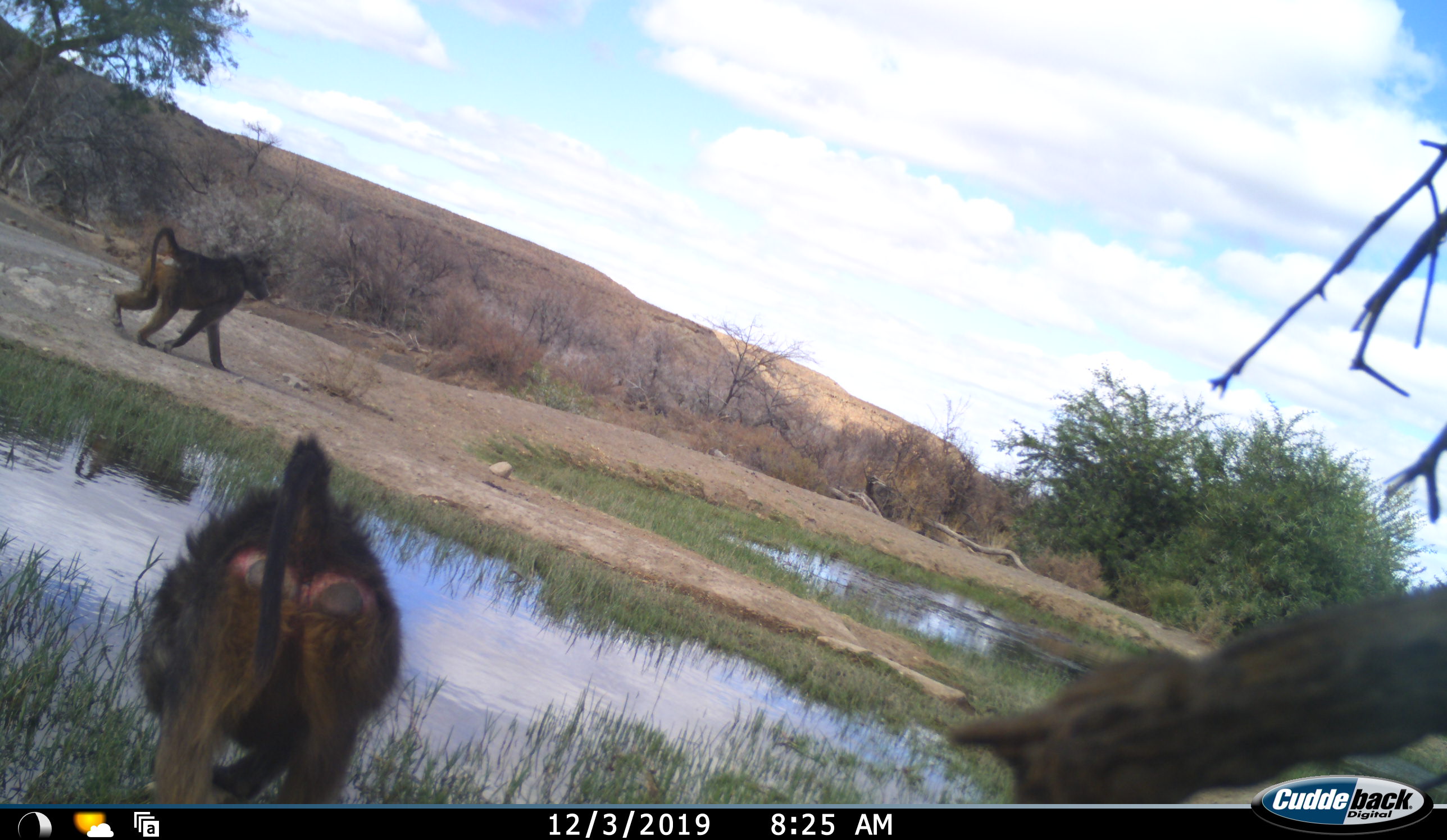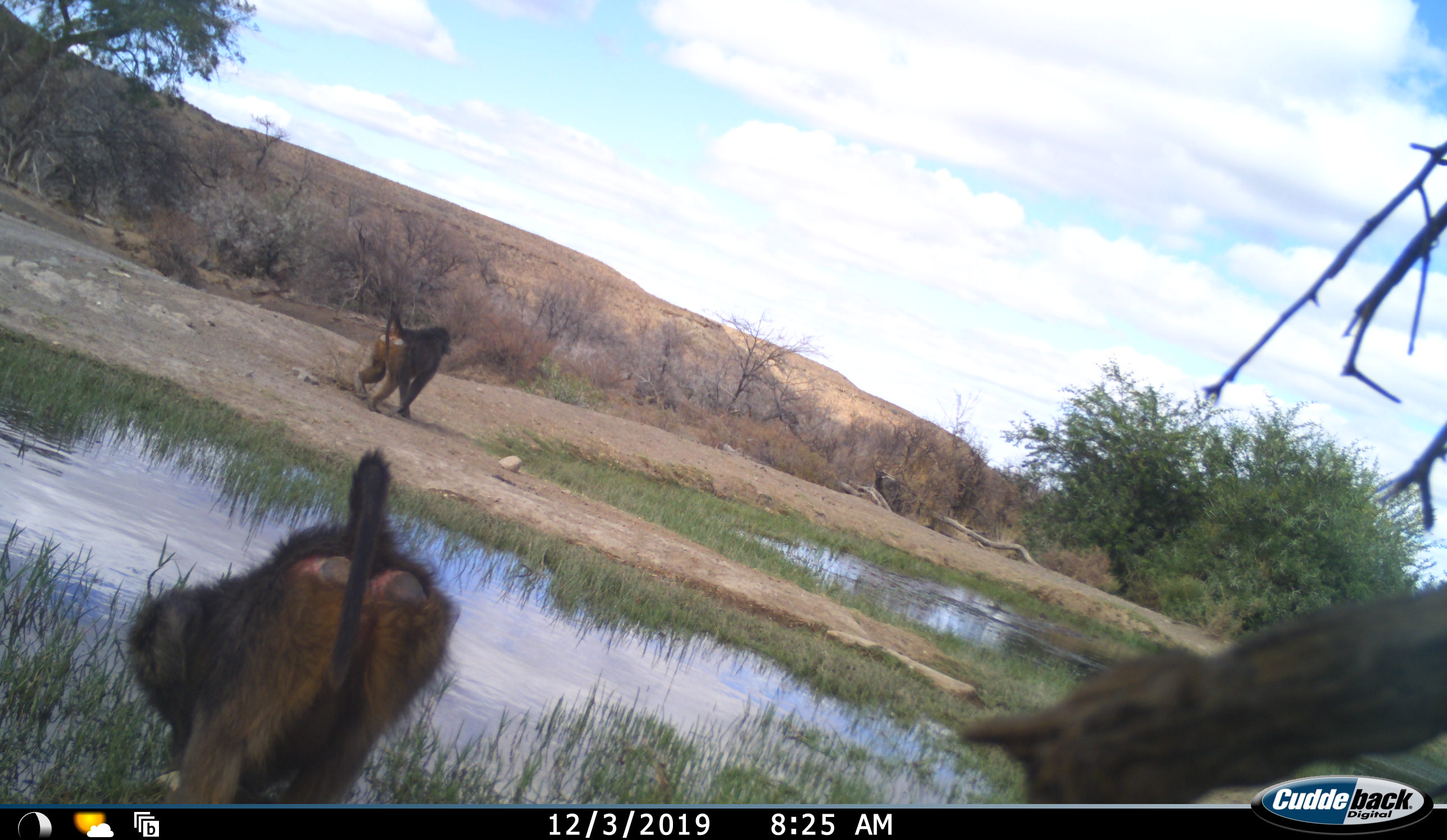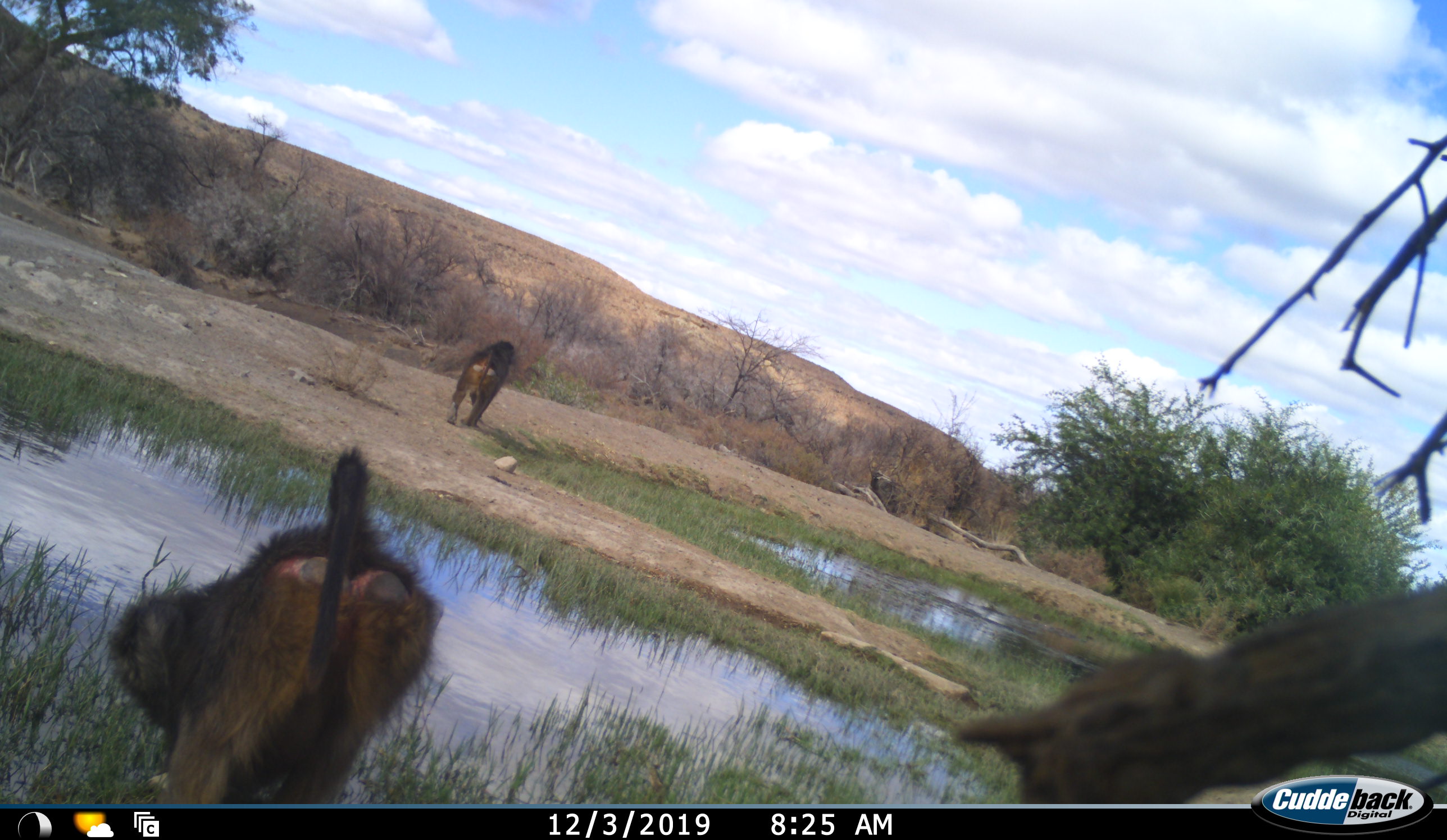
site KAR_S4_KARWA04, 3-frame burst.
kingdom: Animalia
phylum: Chordata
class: Mammalia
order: Primates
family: Cercopithecidae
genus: Papio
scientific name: Papio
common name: baboon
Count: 2.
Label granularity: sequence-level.